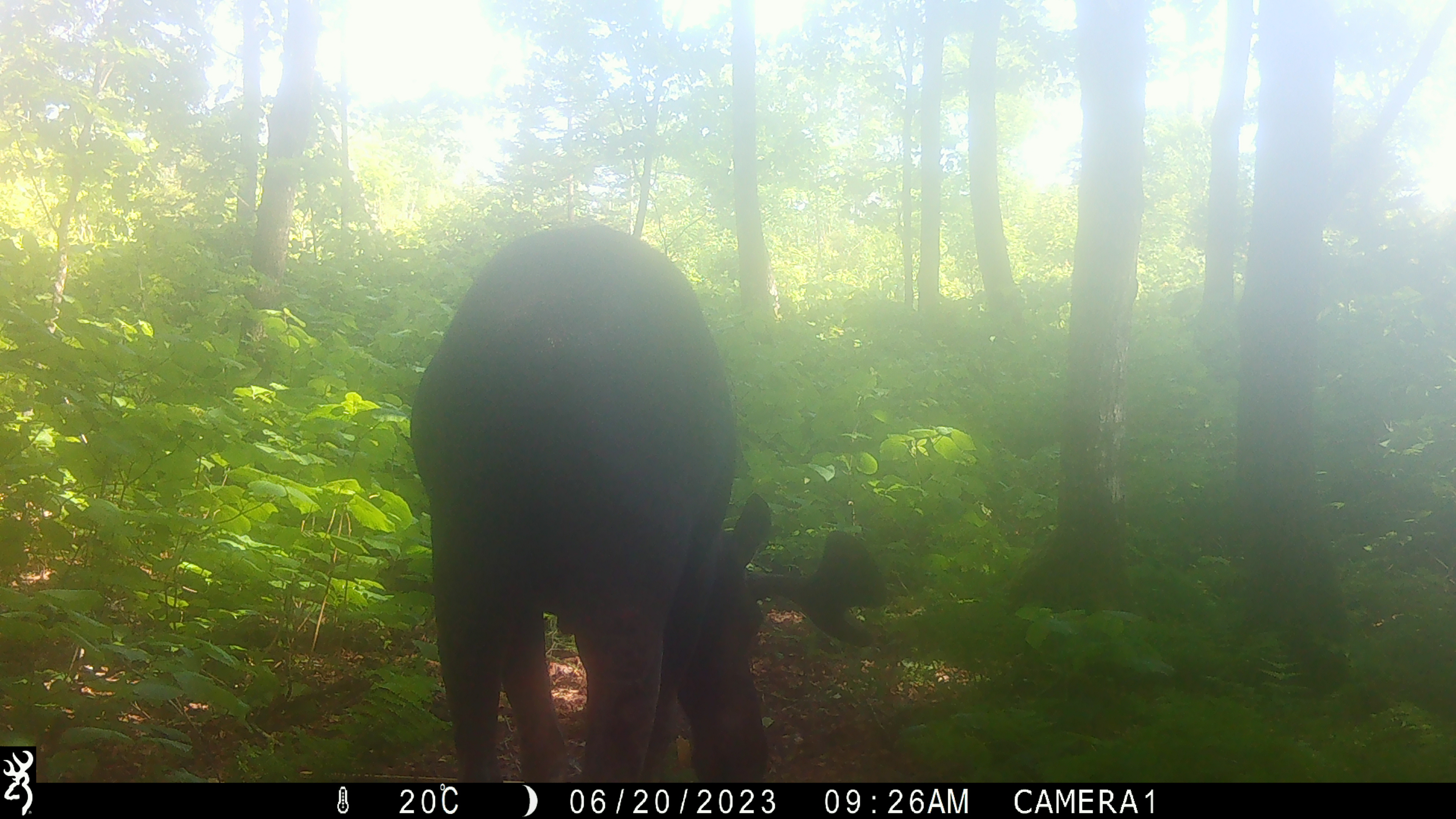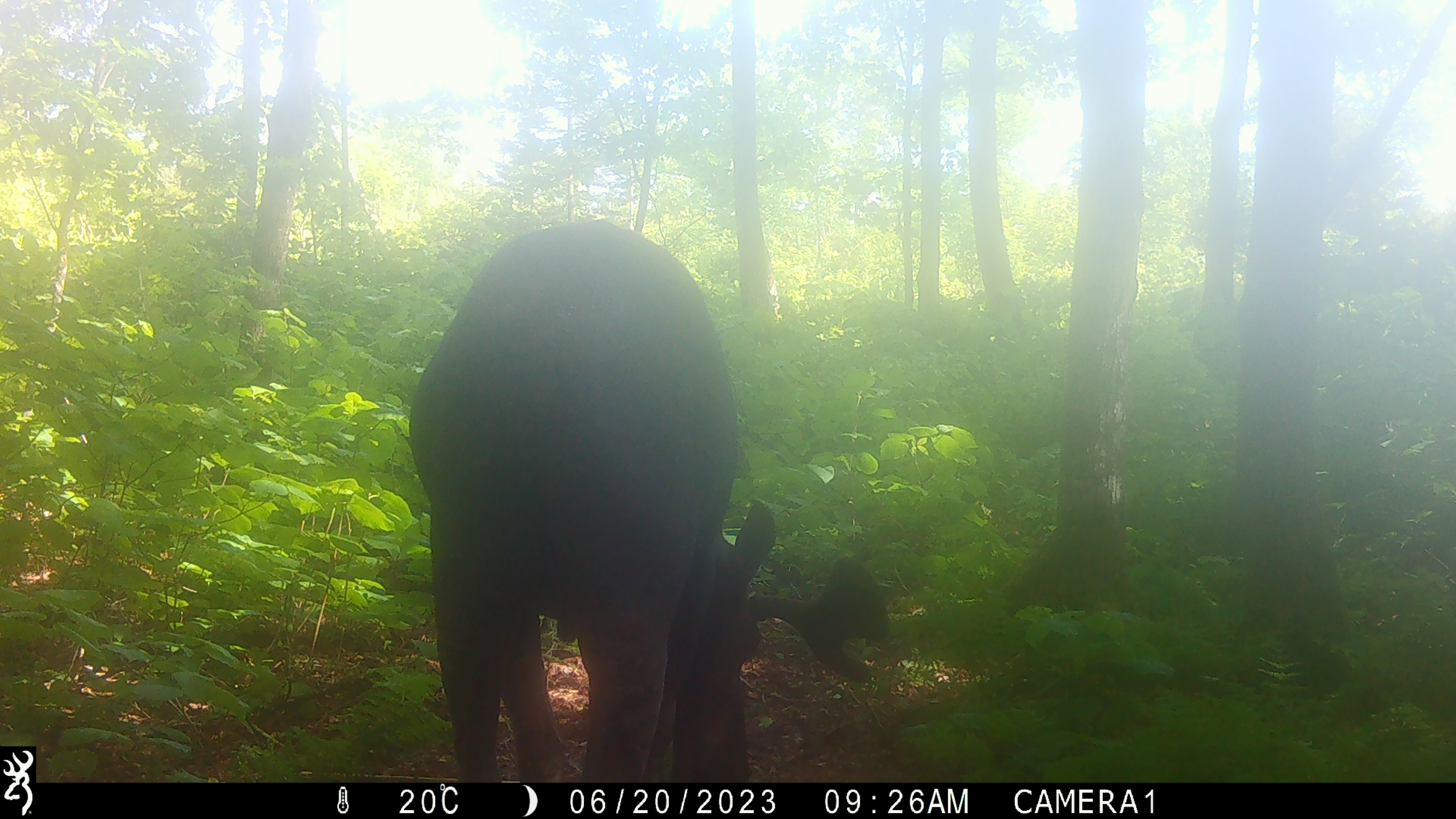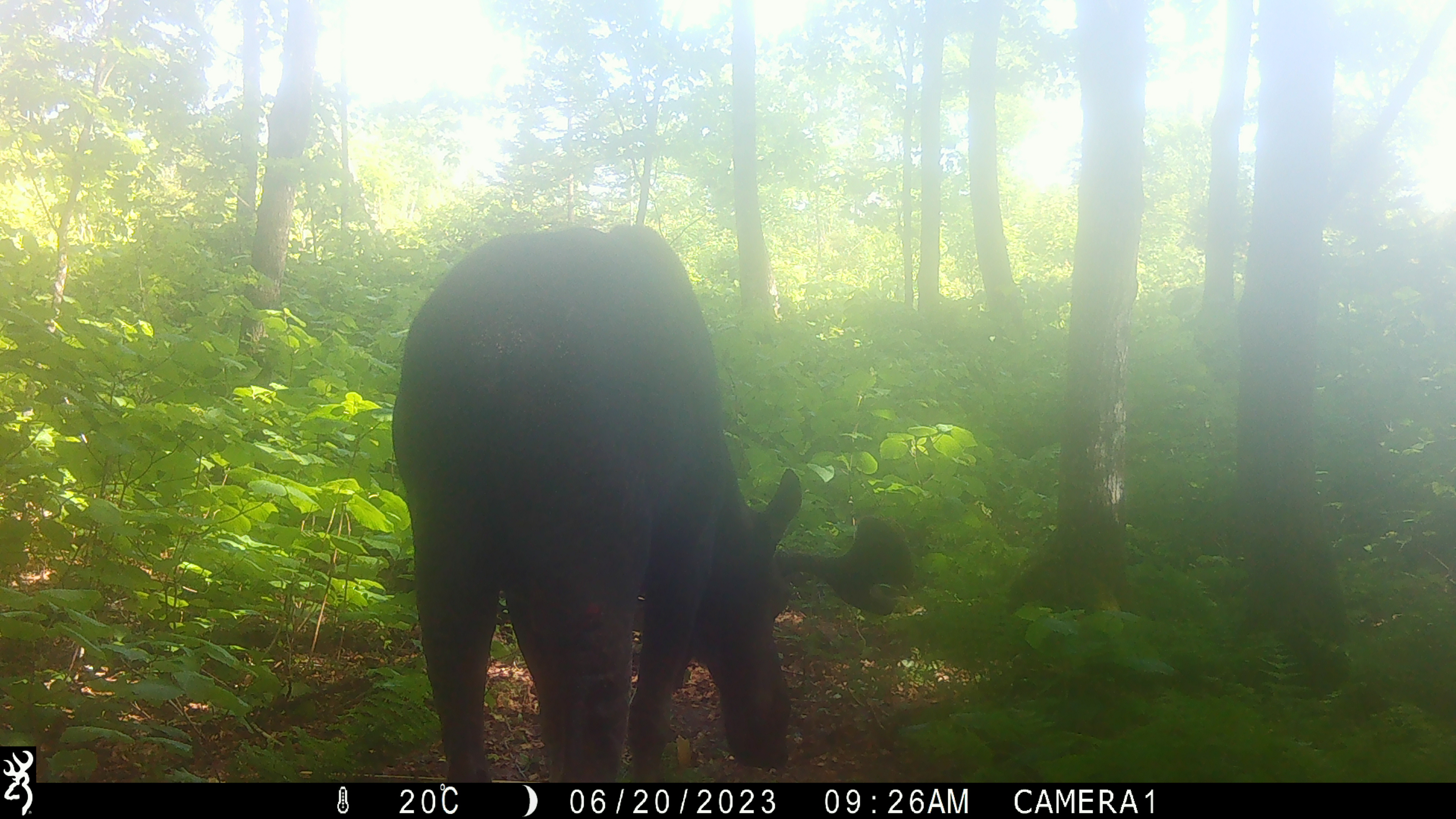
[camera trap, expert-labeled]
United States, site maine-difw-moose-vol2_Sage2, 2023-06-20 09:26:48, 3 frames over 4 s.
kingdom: Animalia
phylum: Chordata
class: Mammalia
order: Artiodactyla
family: Cervidae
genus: Alces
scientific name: Alces alces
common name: moose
Moose (Alces alces).